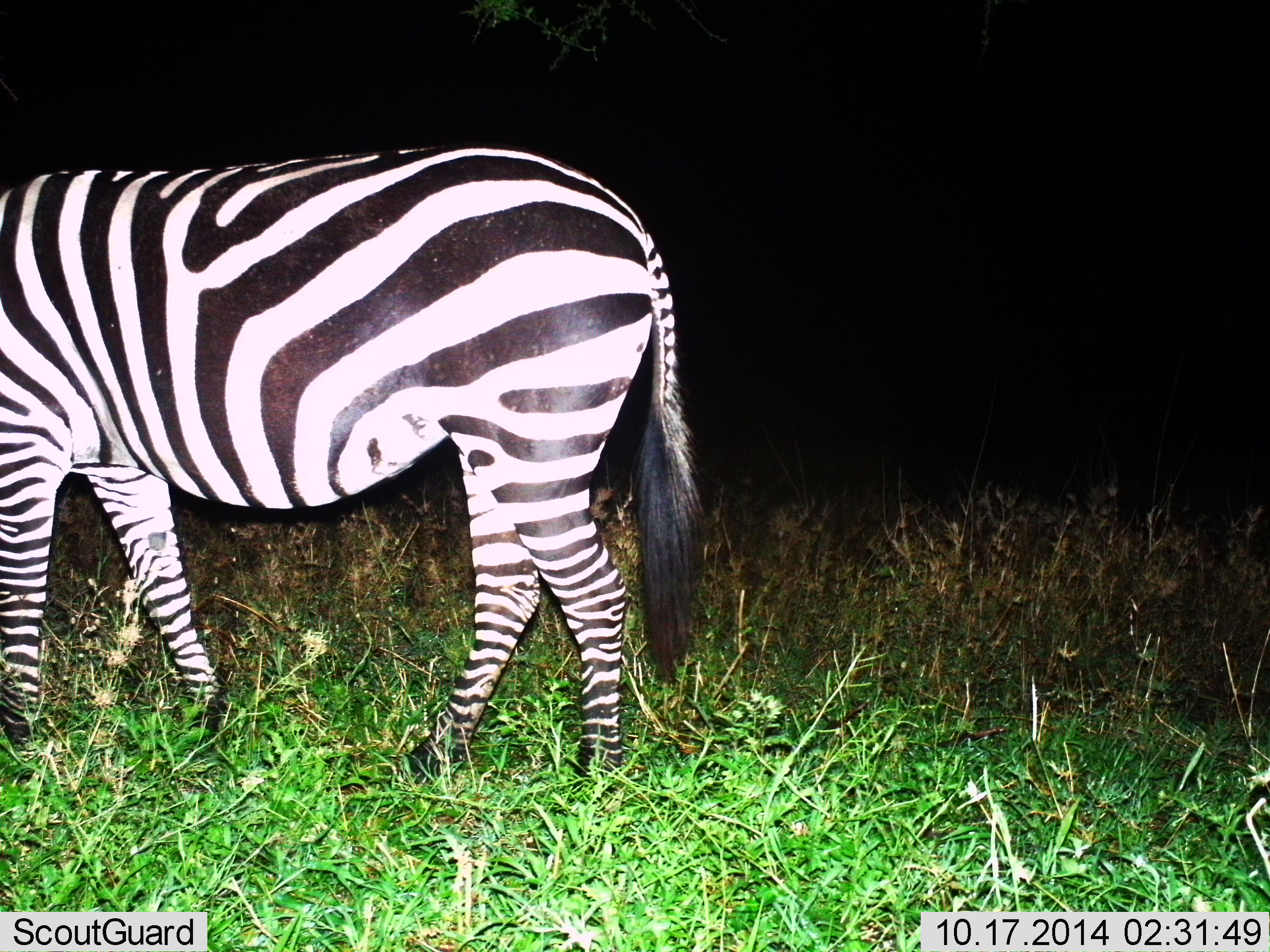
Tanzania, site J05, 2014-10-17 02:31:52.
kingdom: Animalia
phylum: Chordata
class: Mammalia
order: Perissodactyla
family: Equidae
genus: Equus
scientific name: Equus quagga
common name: plains zebra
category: zebra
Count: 1.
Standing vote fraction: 40%.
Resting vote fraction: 0%.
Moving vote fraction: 50%.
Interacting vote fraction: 0%.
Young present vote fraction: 0%.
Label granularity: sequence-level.